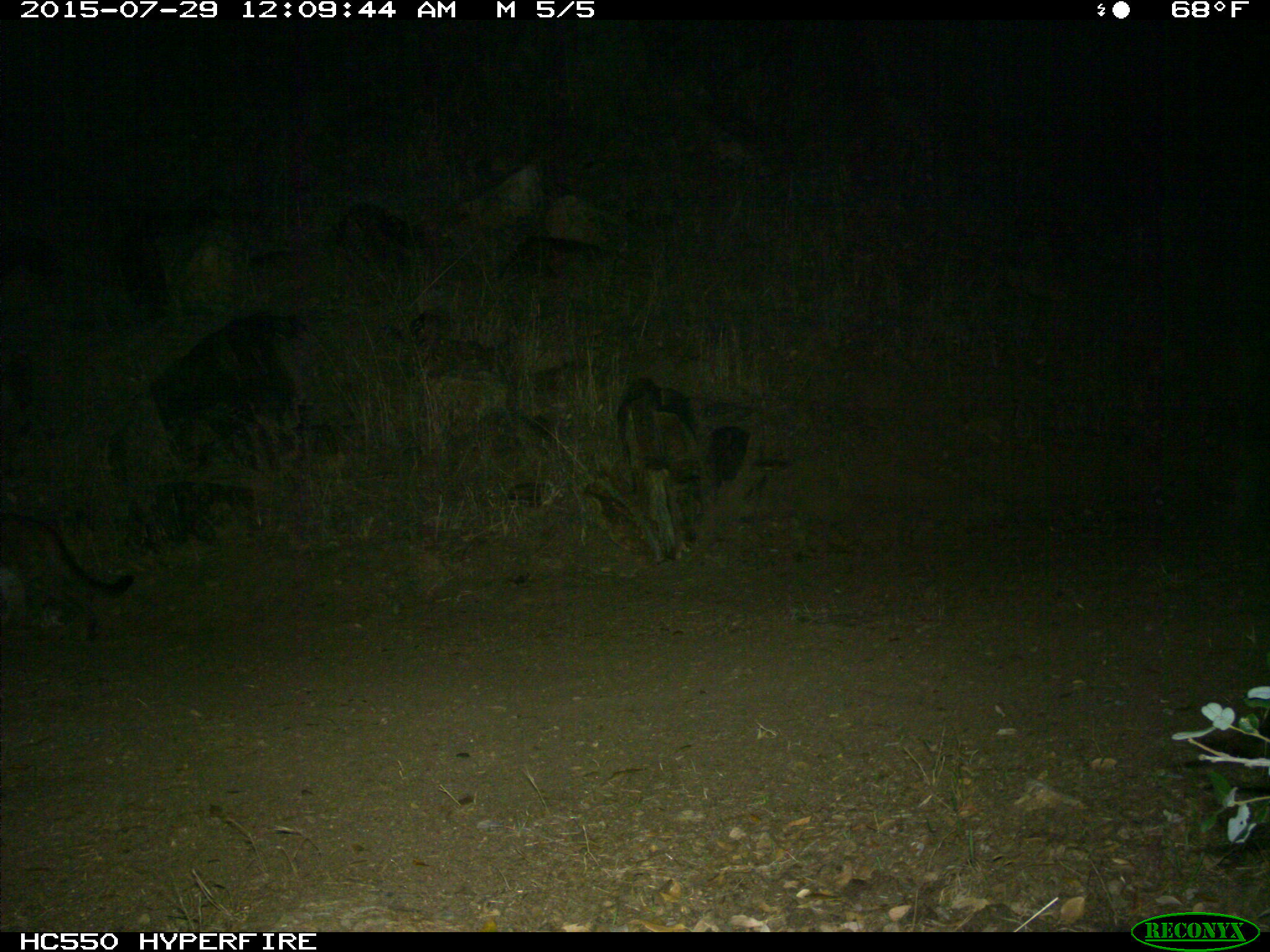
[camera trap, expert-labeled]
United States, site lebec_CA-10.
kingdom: Animalia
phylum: Chordata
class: Mammalia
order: Carnivora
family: Felidae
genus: Puma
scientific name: Puma concolor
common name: mountain lion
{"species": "Puma concolor (mountain lion)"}